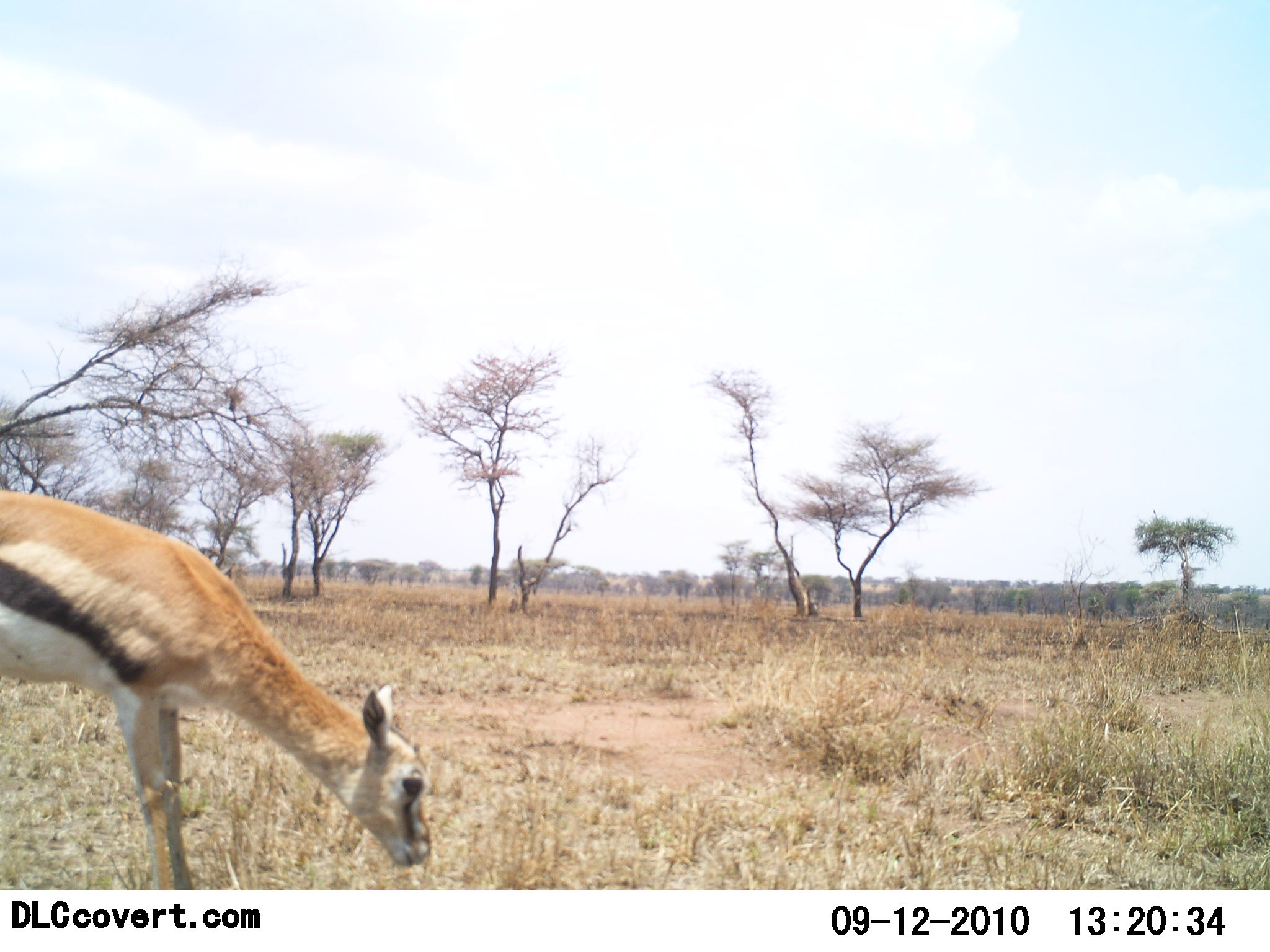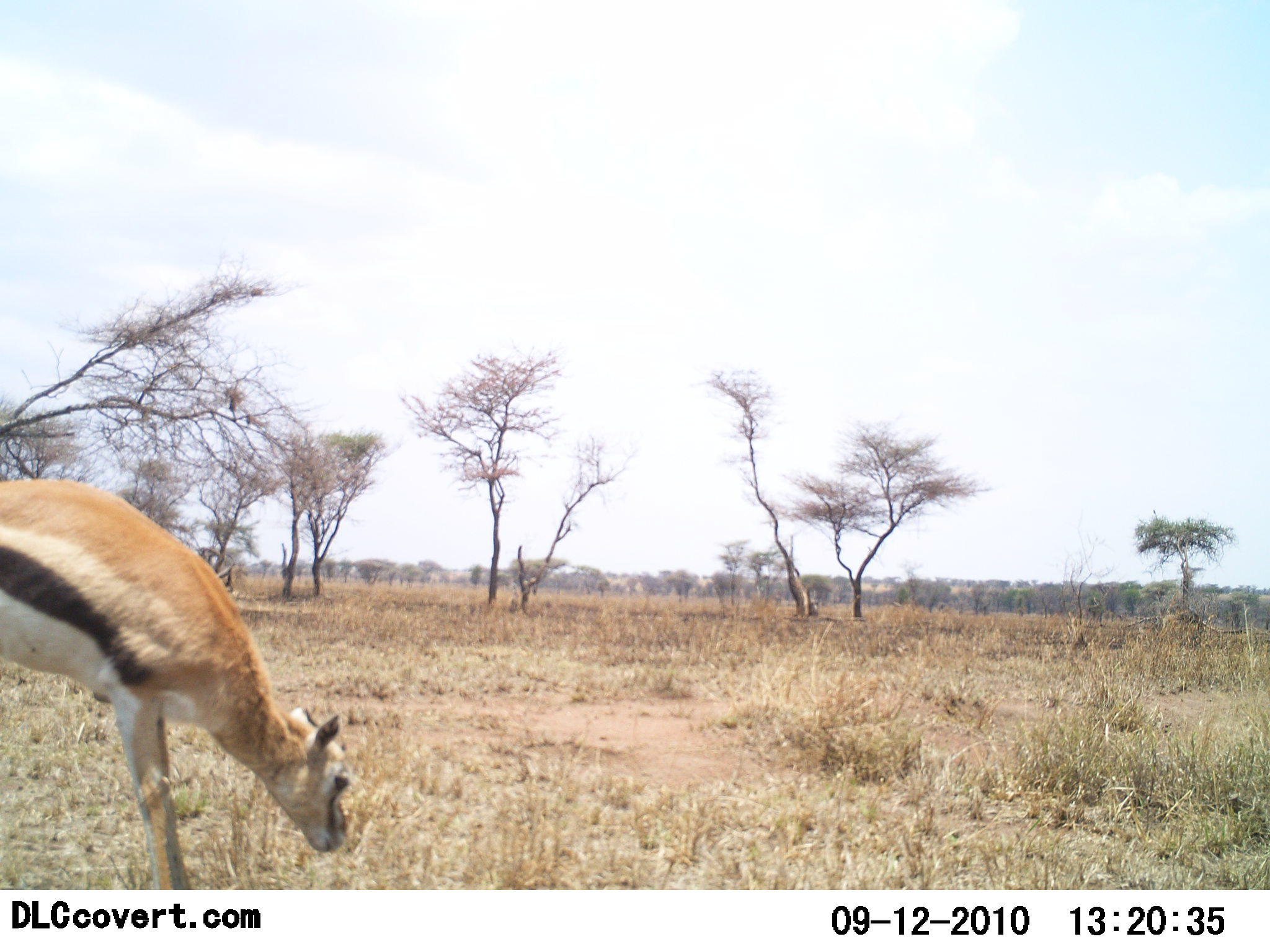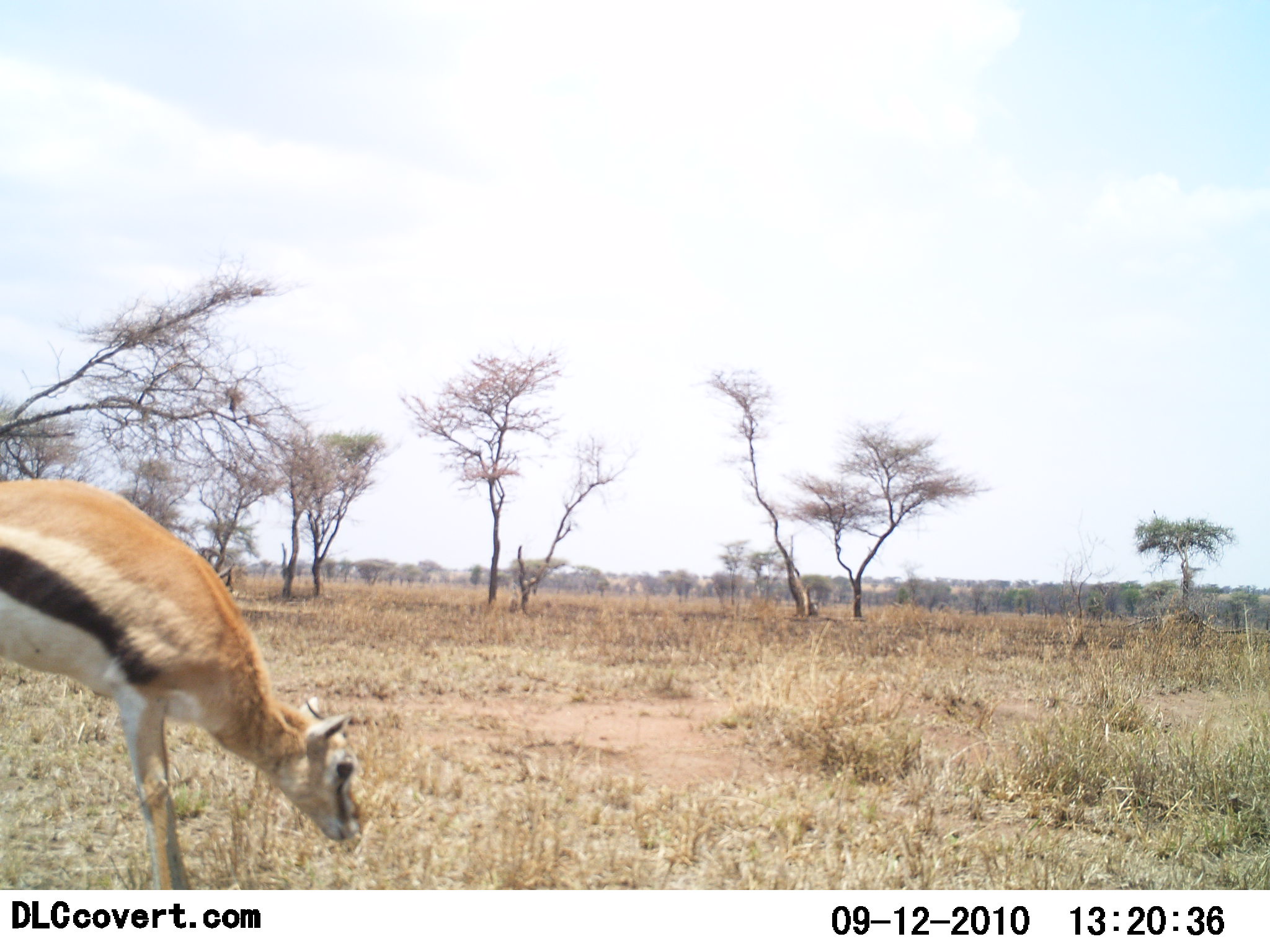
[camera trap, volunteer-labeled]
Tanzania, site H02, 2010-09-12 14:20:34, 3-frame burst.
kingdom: Animalia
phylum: Chordata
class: Mammalia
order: Artiodactyla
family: Bovidae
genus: Eudorcas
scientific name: Eudorcas thomsonii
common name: thomson's gazelle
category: gazellethomsons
Gazellethomsons (thomson's gazelle) (Eudorcas thomsonii), count 1. Behavior (volunteer vote fractions): standing 35%, resting 0%, moving 0%, interacting 0%. Young present (vote fraction): 0%. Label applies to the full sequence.